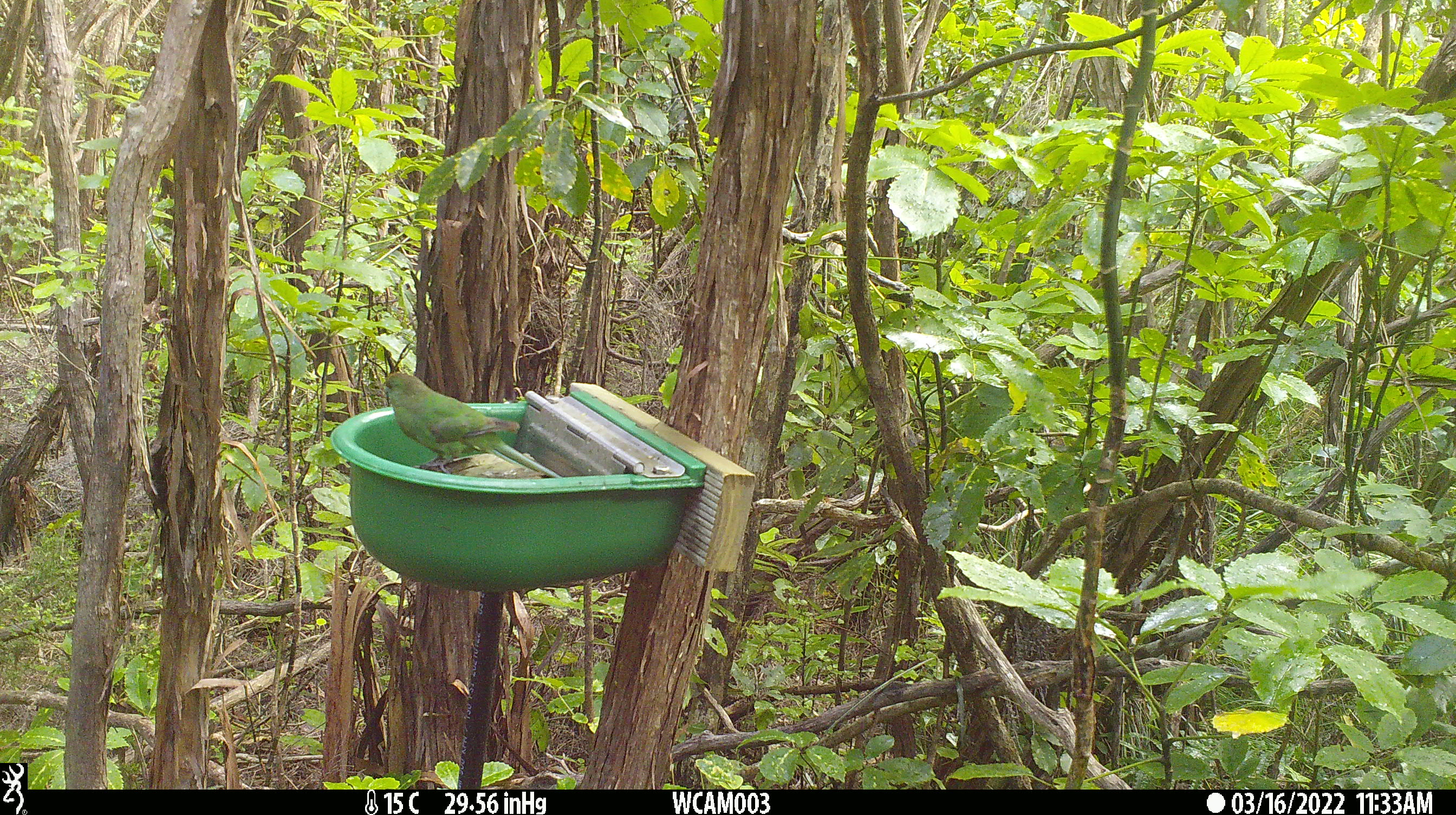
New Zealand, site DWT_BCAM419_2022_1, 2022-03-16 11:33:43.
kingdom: Animalia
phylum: Chordata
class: Aves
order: Psittaciformes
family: Psittaculidae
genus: Cyanoramphus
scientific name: Cyanoramphus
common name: parakeet